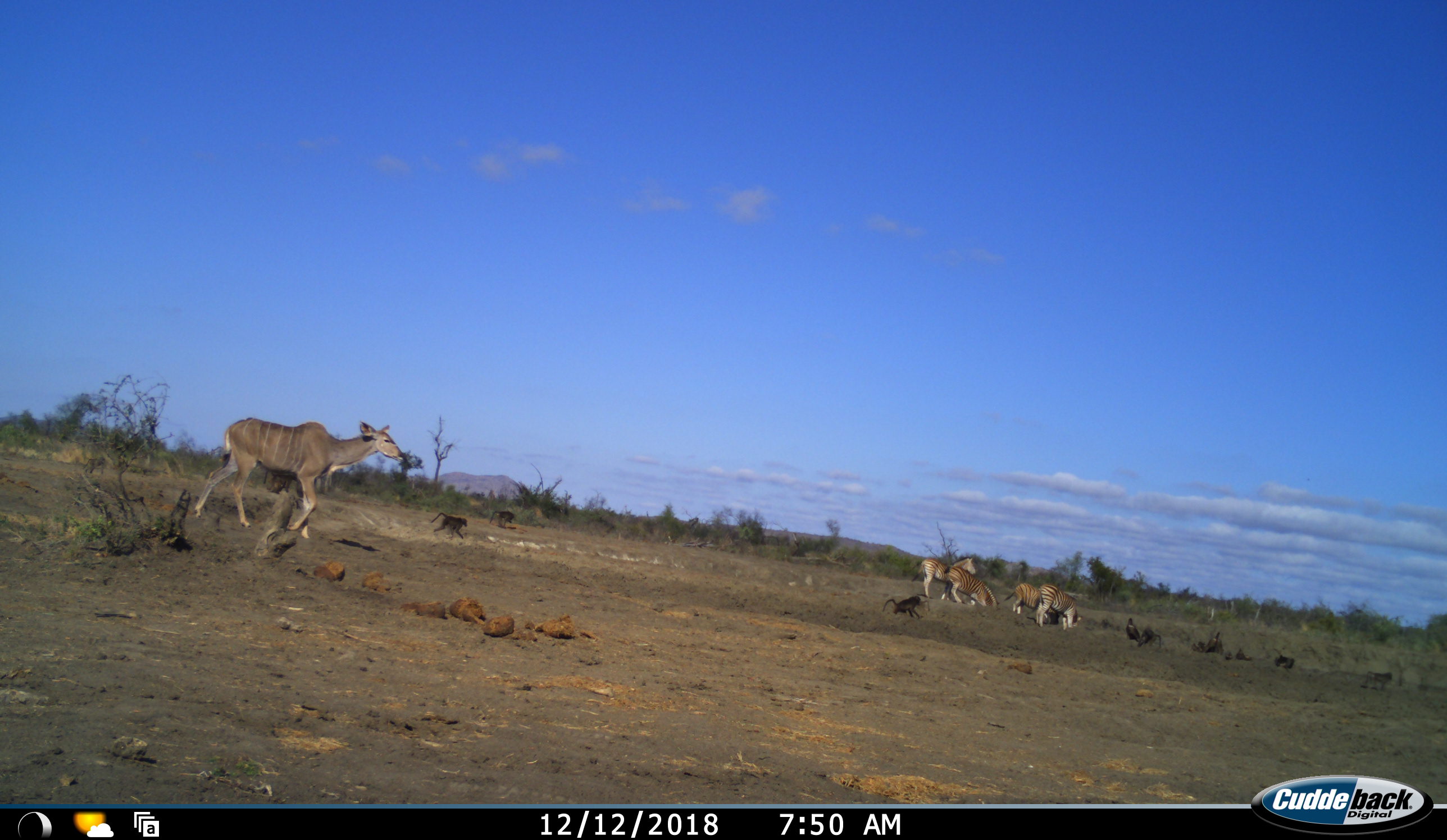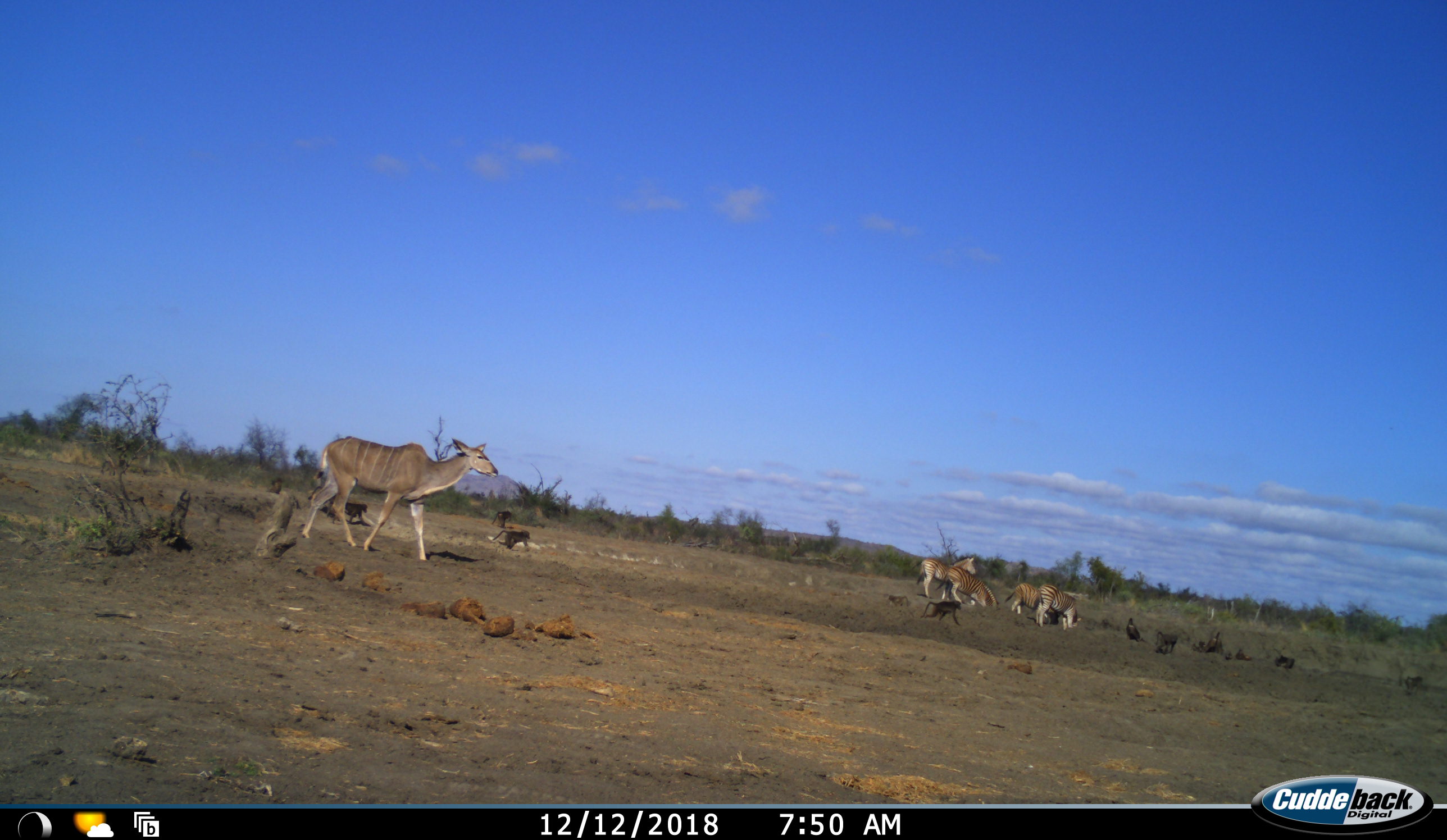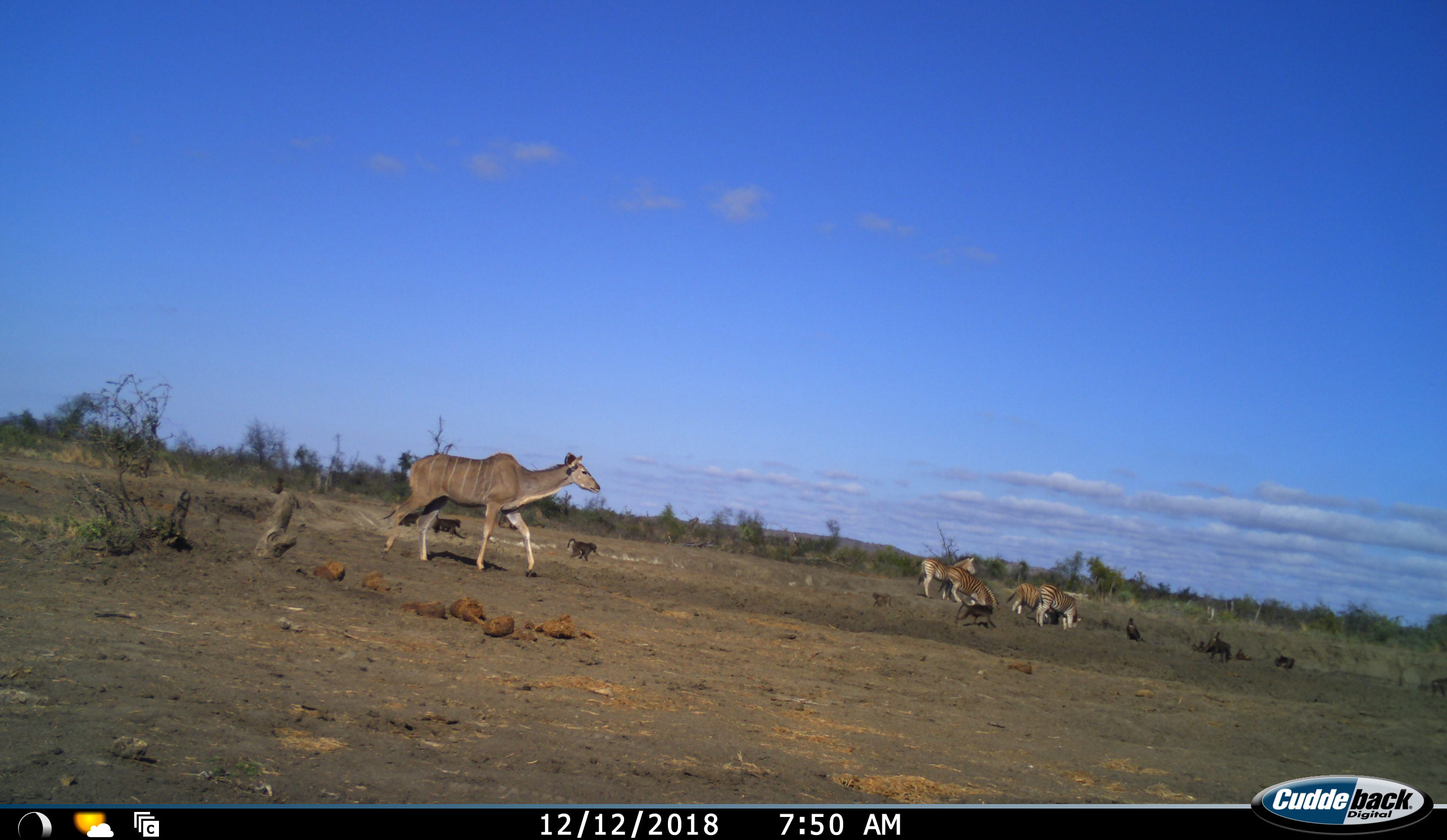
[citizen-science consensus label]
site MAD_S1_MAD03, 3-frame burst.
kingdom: Animalia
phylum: Chordata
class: Mammalia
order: Primates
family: Cercopithecidae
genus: Papio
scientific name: Papio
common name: baboon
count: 11-50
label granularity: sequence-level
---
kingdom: Animalia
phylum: Chordata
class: Mammalia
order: Artiodactyla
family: Bovidae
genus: Tragelaphus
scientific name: Tragelaphus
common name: kudu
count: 1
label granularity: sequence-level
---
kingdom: Animalia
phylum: Chordata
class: Mammalia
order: Perissodactyla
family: Equidae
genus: Equus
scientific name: Equus quagga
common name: plains zebra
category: zebraplains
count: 4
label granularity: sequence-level